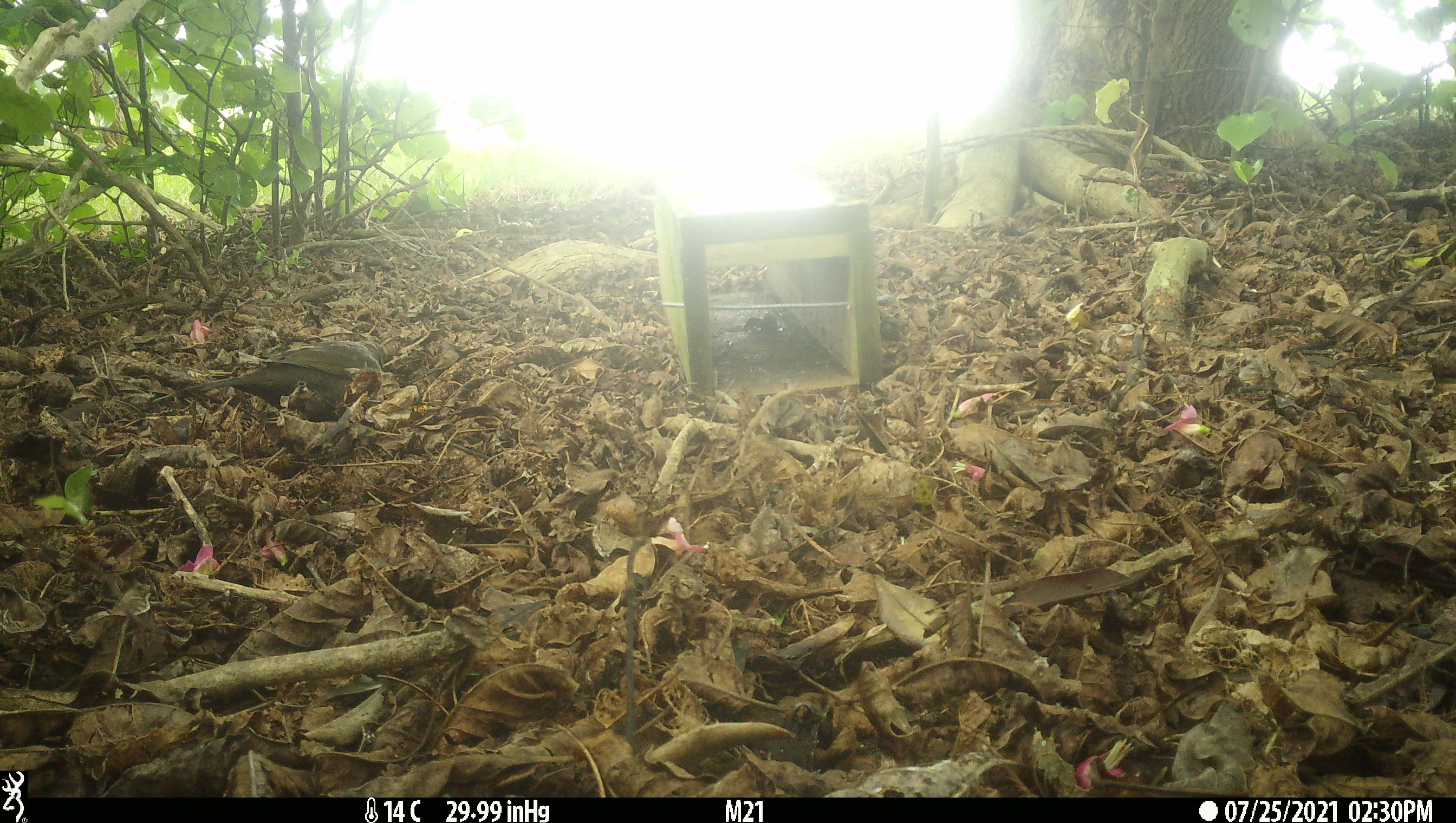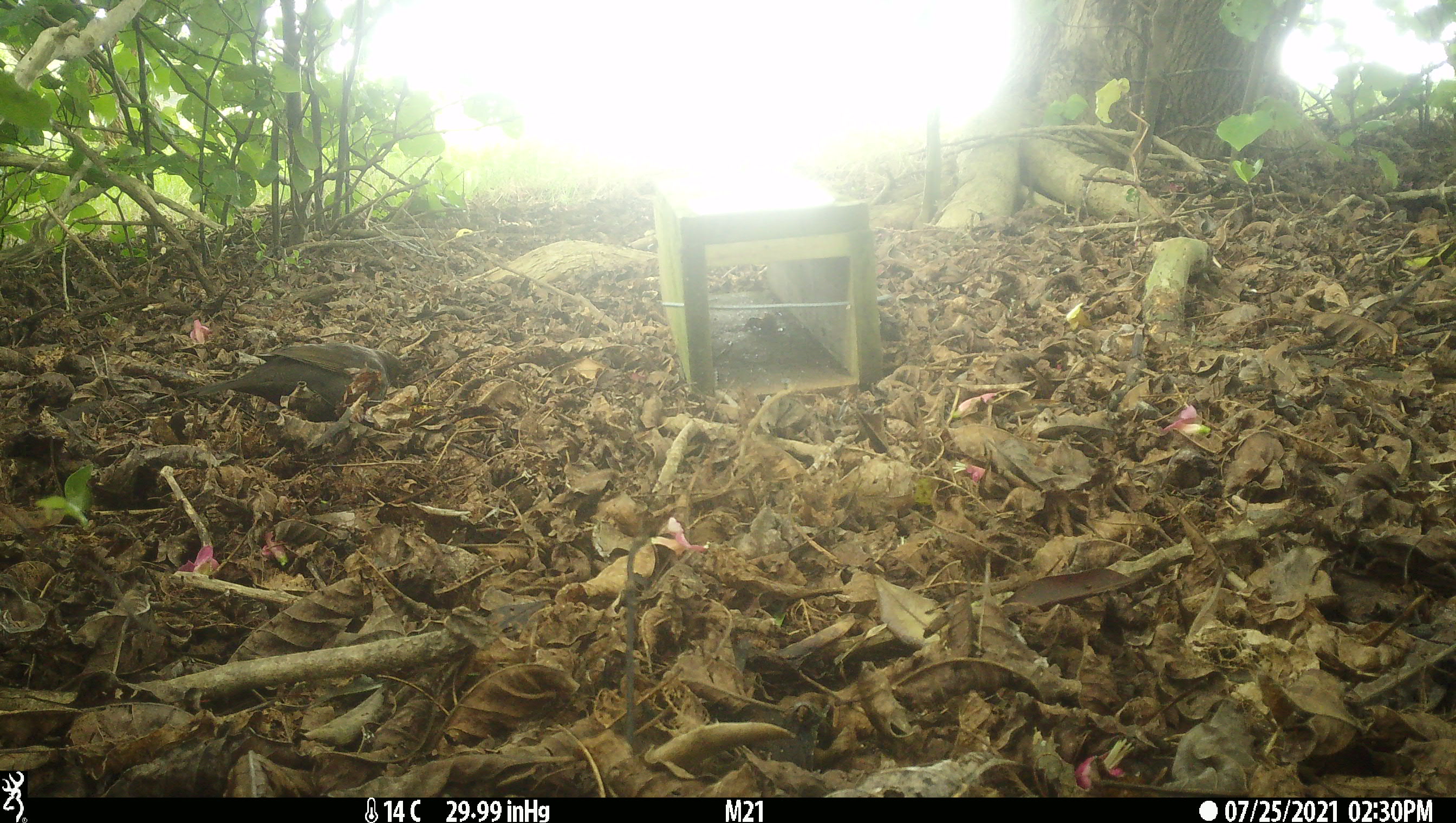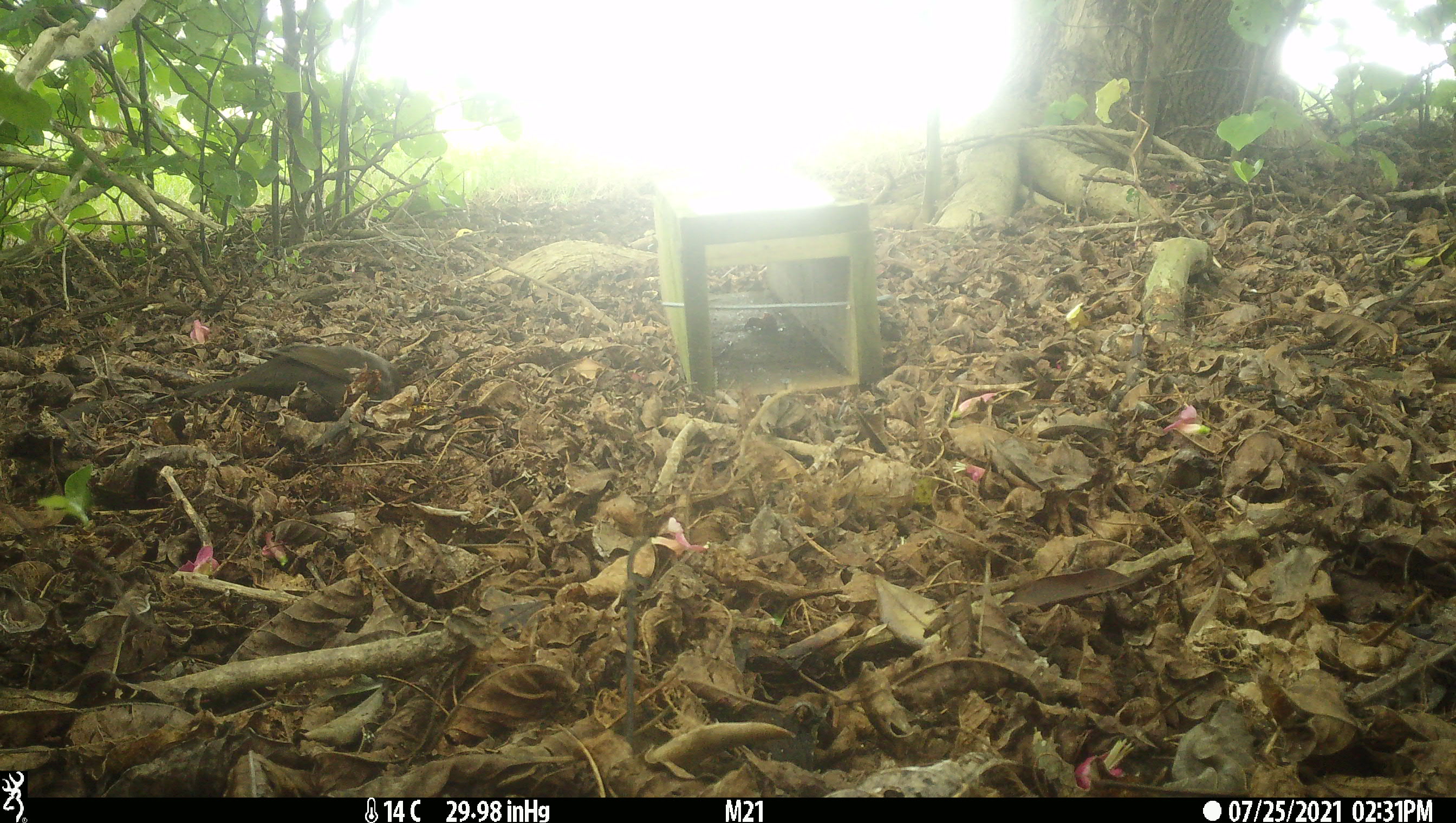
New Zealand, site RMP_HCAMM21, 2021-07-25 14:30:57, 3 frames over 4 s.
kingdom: Animalia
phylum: Chordata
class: Aves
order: Passeriformes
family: Turdidae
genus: Turdus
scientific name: Turdus merula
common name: eurasian blackbird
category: blackbird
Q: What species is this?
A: Blackbird (eurasian blackbird) (Turdus merula).